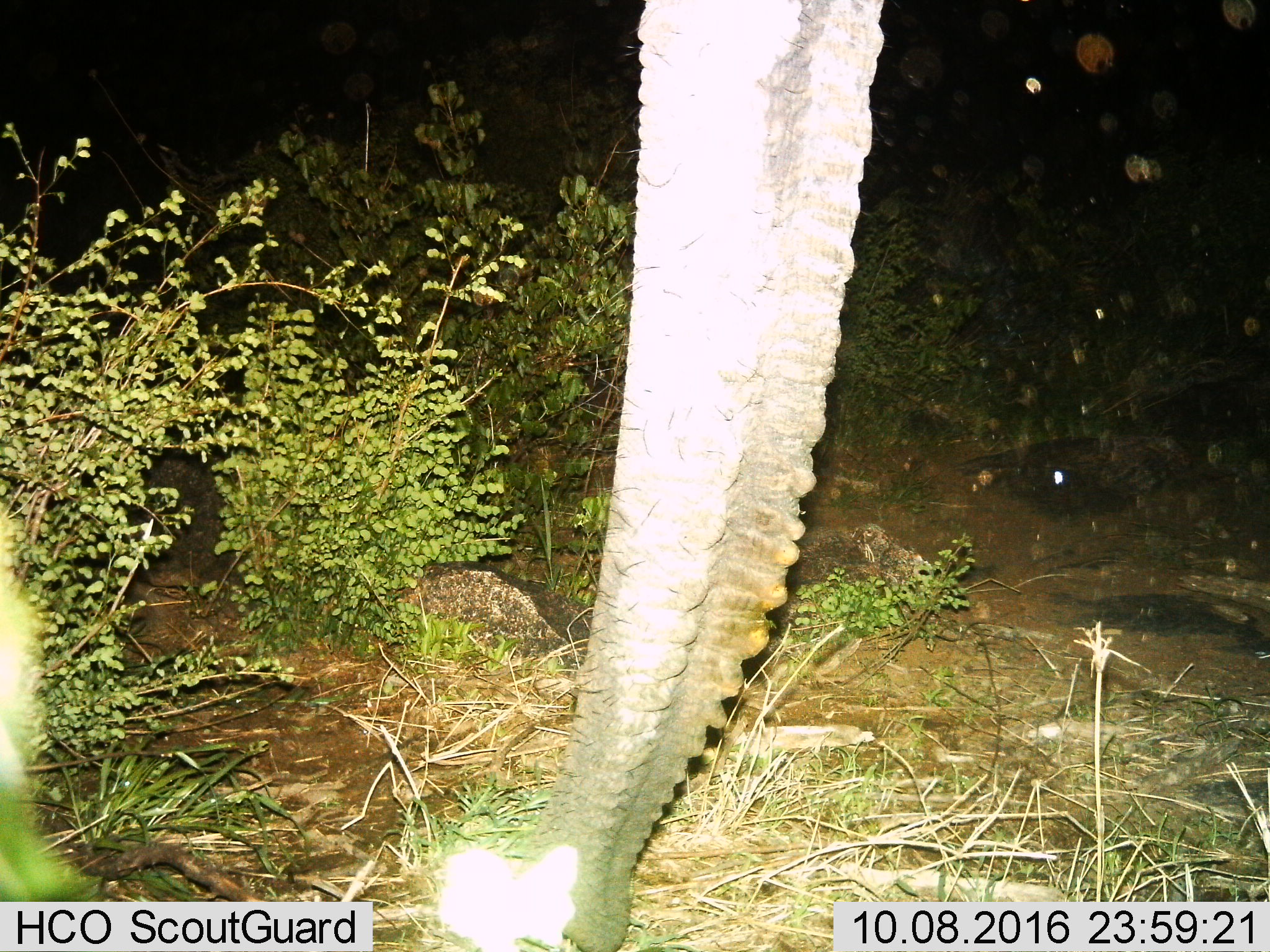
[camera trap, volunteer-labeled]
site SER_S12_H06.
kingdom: Animalia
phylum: Chordata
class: Mammalia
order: Proboscidea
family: Elephantidae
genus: Loxodonta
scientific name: Loxodonta africana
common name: african bush elephant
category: elephant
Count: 1.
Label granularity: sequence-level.